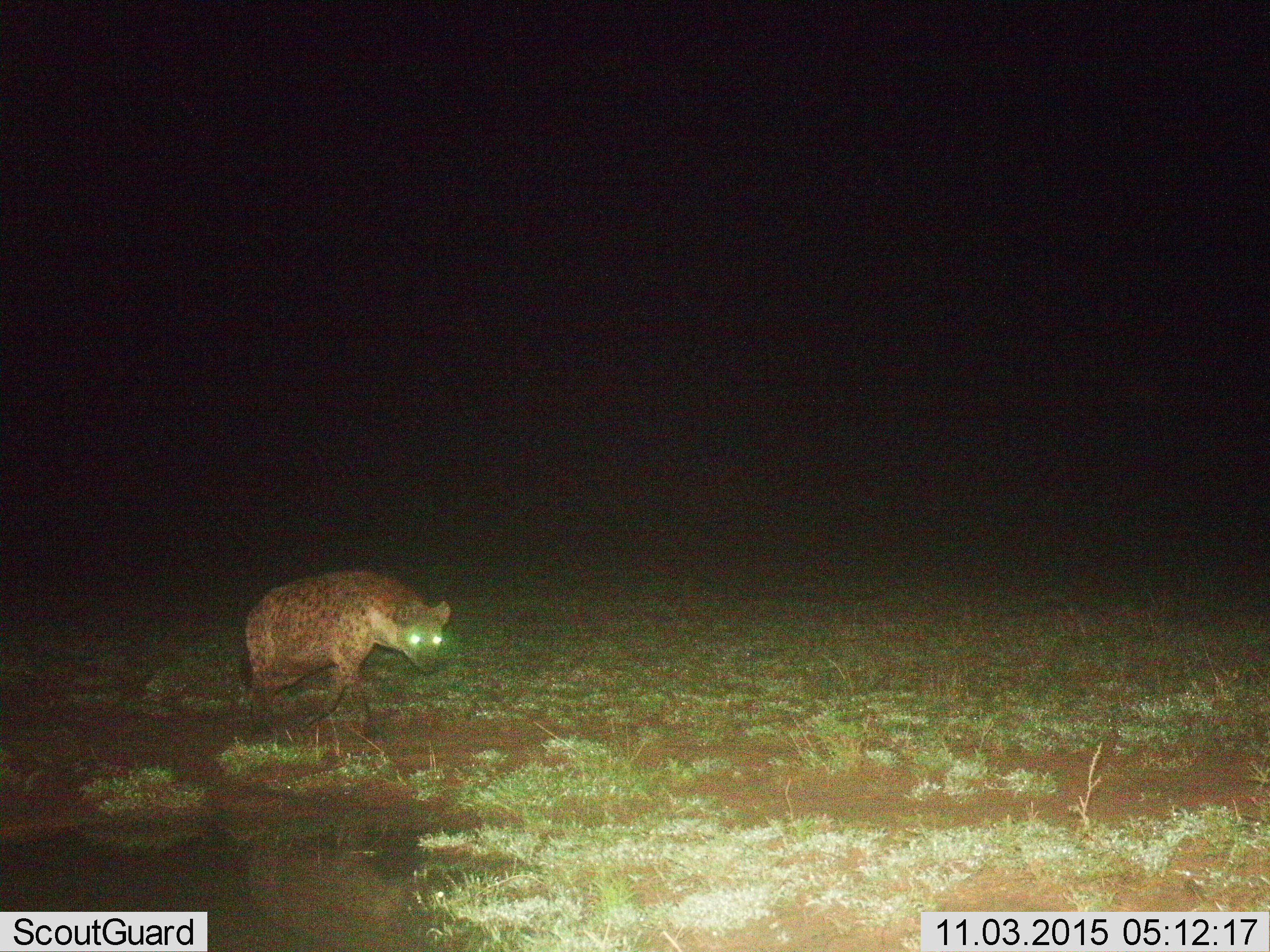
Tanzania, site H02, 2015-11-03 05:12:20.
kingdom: Animalia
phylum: Chordata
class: Mammalia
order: Carnivora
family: Hyaenidae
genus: Crocuta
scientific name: Crocuta crocuta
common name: spotted hyena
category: hyenaspotted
Hyenaspotted (spotted hyena) (Crocuta crocuta), count 1. Behavior (volunteer vote fractions): standing 10%, resting 0%, moving 100%, interacting 0%. Young present (vote fraction): 0%. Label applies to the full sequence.